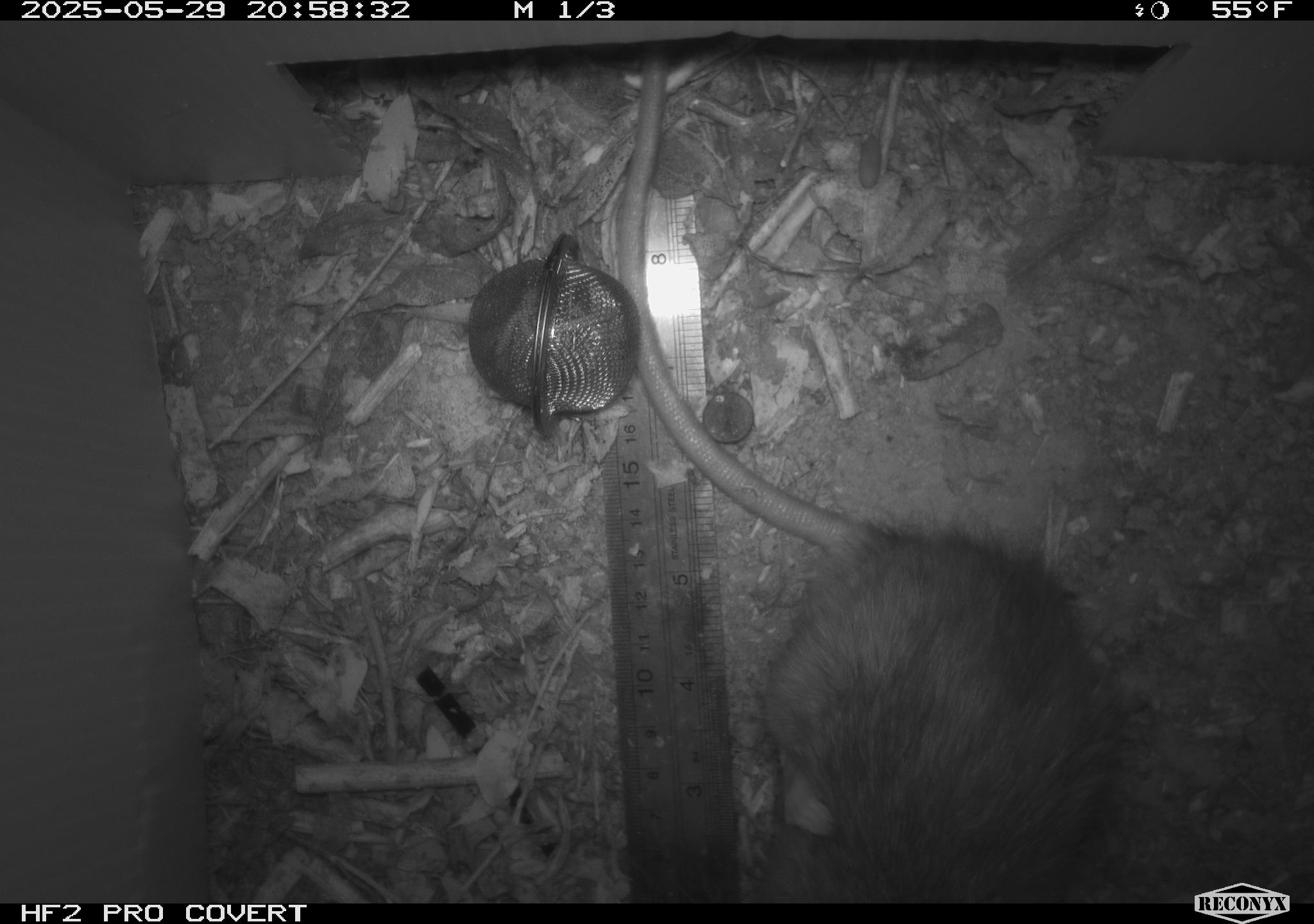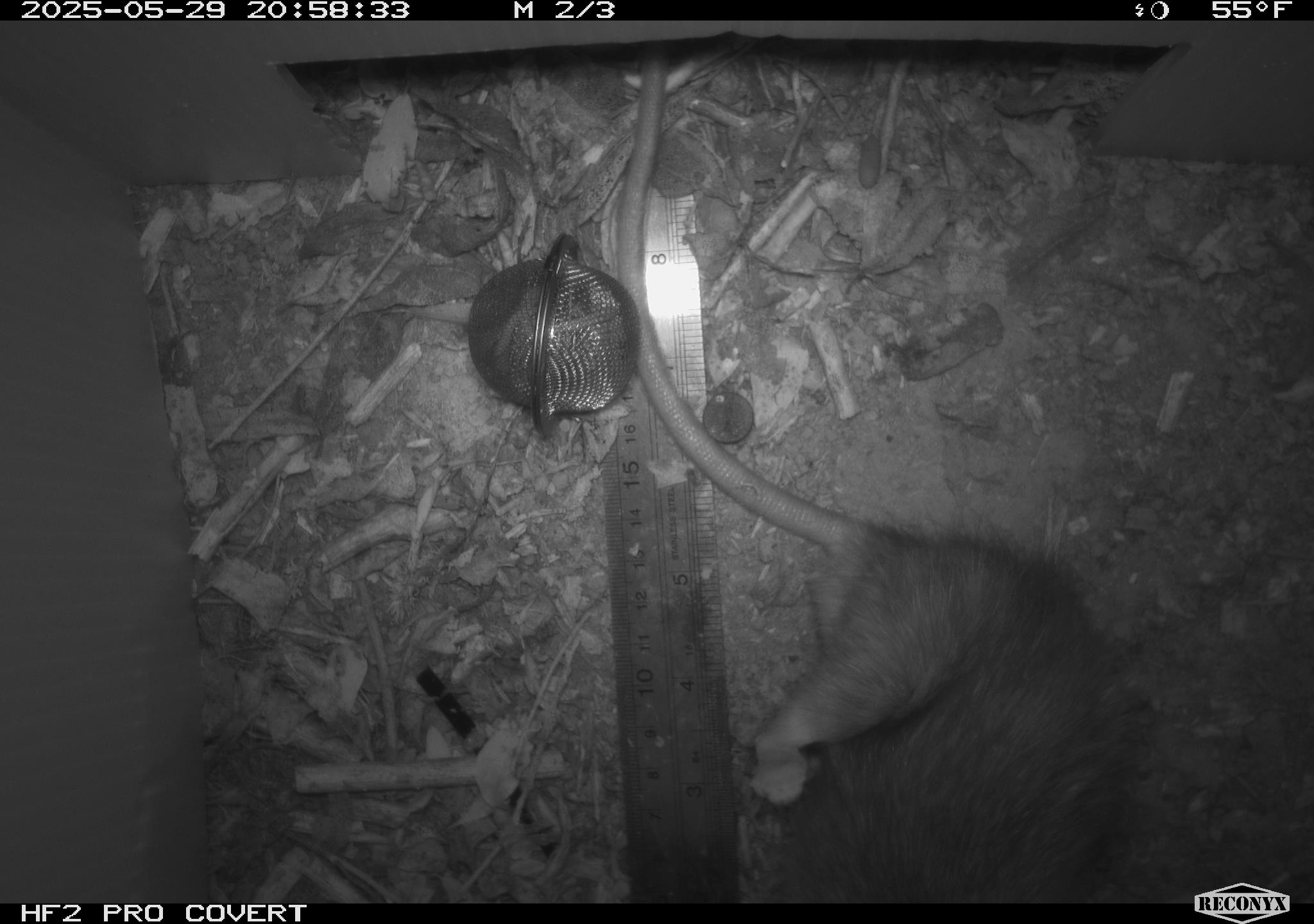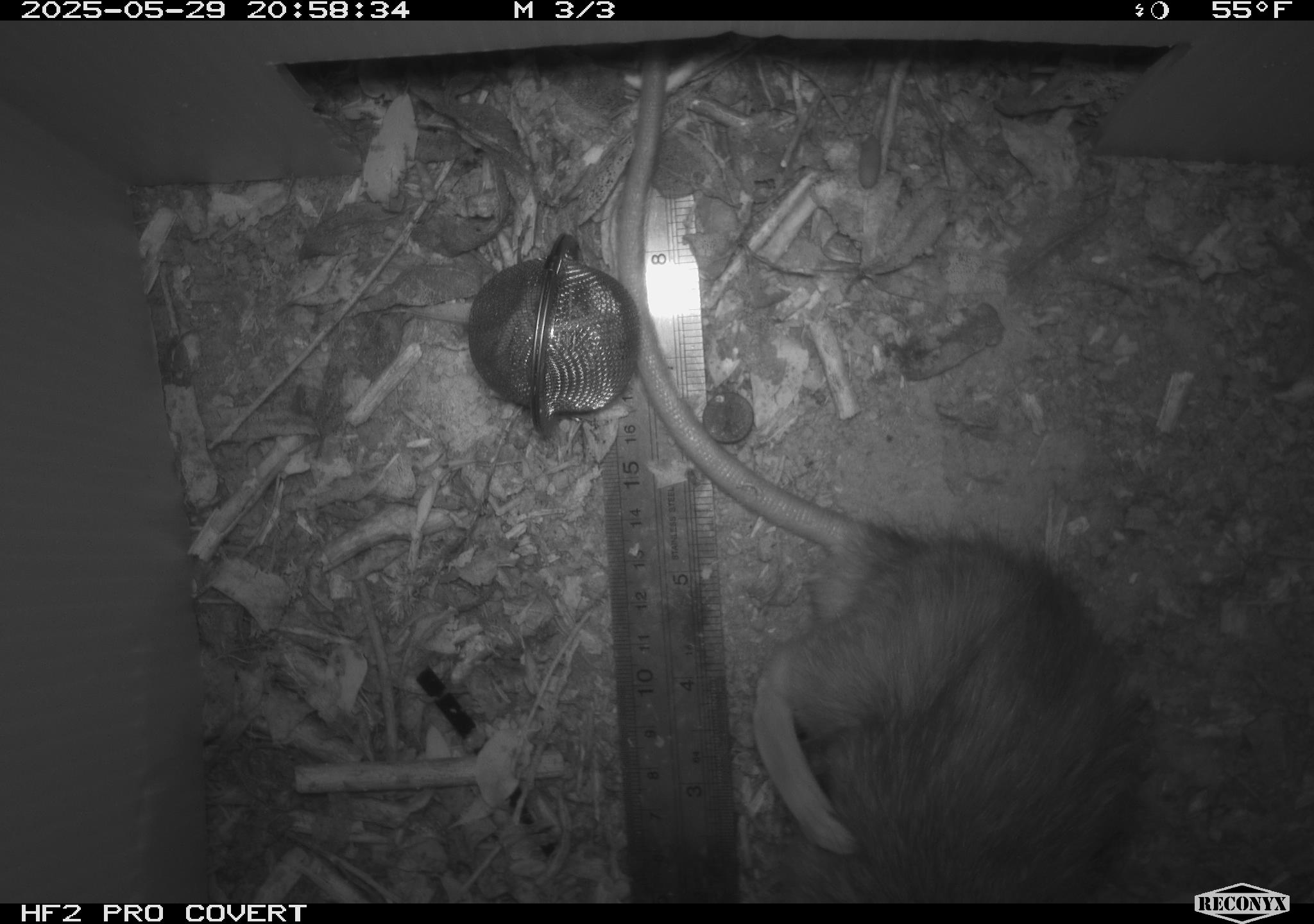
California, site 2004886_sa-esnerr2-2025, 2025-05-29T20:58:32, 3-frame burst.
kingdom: Animalia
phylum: Chordata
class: Mammalia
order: Rodentia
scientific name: Rodentia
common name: rodent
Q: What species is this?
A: Rodent (Rodentia).